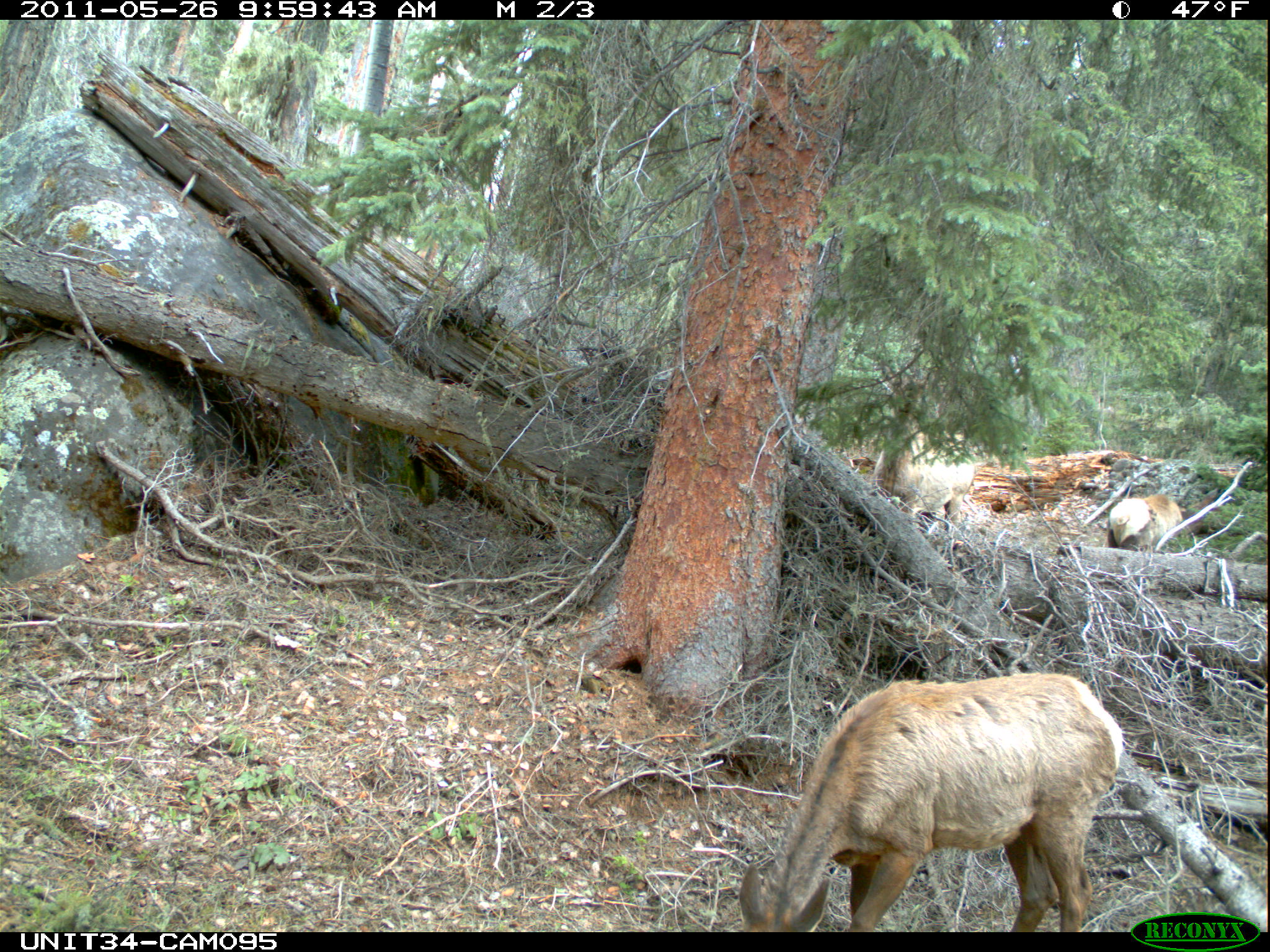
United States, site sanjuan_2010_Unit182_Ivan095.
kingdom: Animalia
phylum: Chordata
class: Mammalia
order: Artiodactyla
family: Cervidae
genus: Cervus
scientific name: Cervus elaphus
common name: red deer